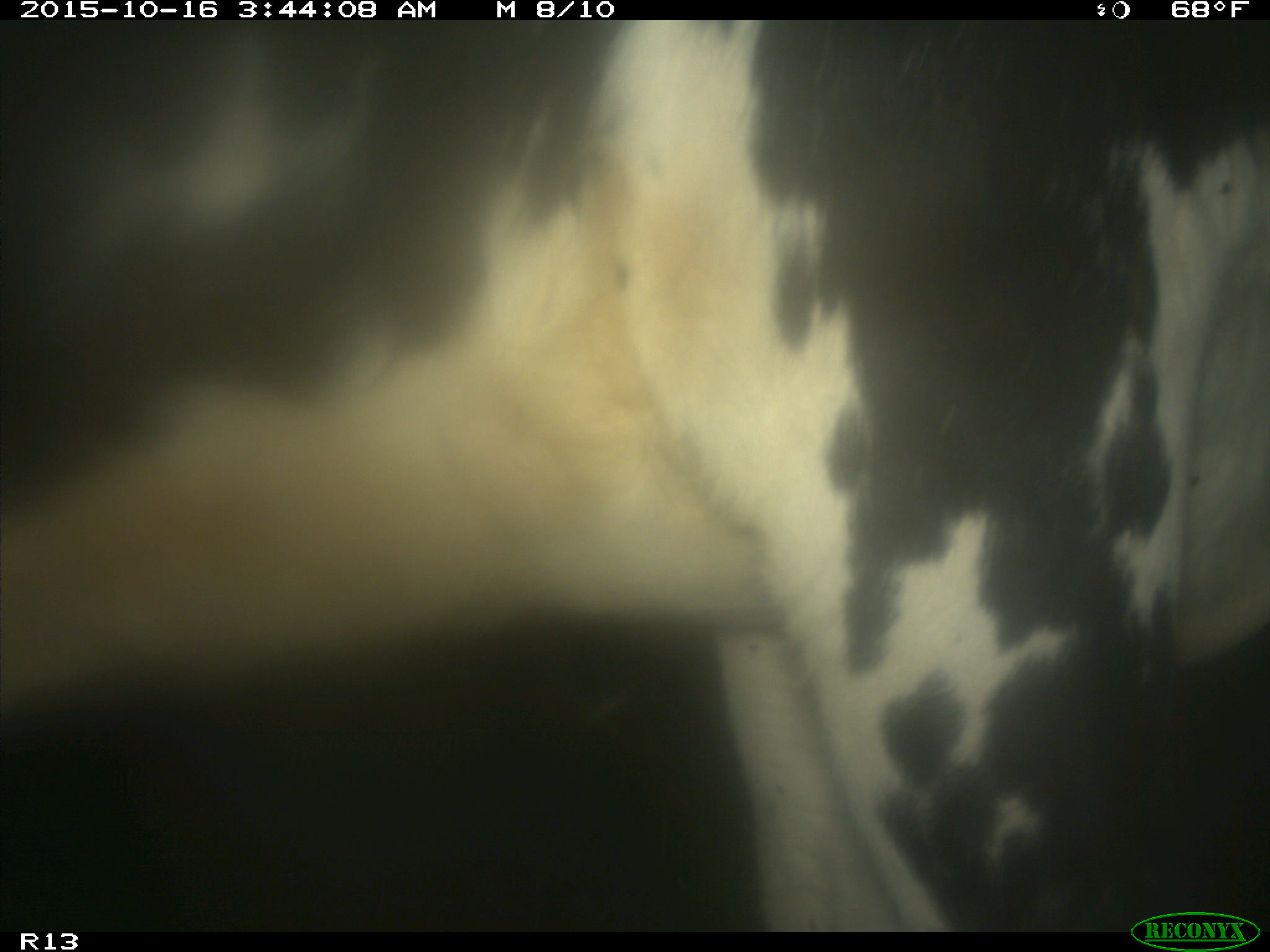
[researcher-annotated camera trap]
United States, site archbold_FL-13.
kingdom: Animalia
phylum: Chordata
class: Mammalia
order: Artiodactyla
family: Bovidae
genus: Bos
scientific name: Bos taurus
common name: domestic cow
Bos taurus (domestic cow).